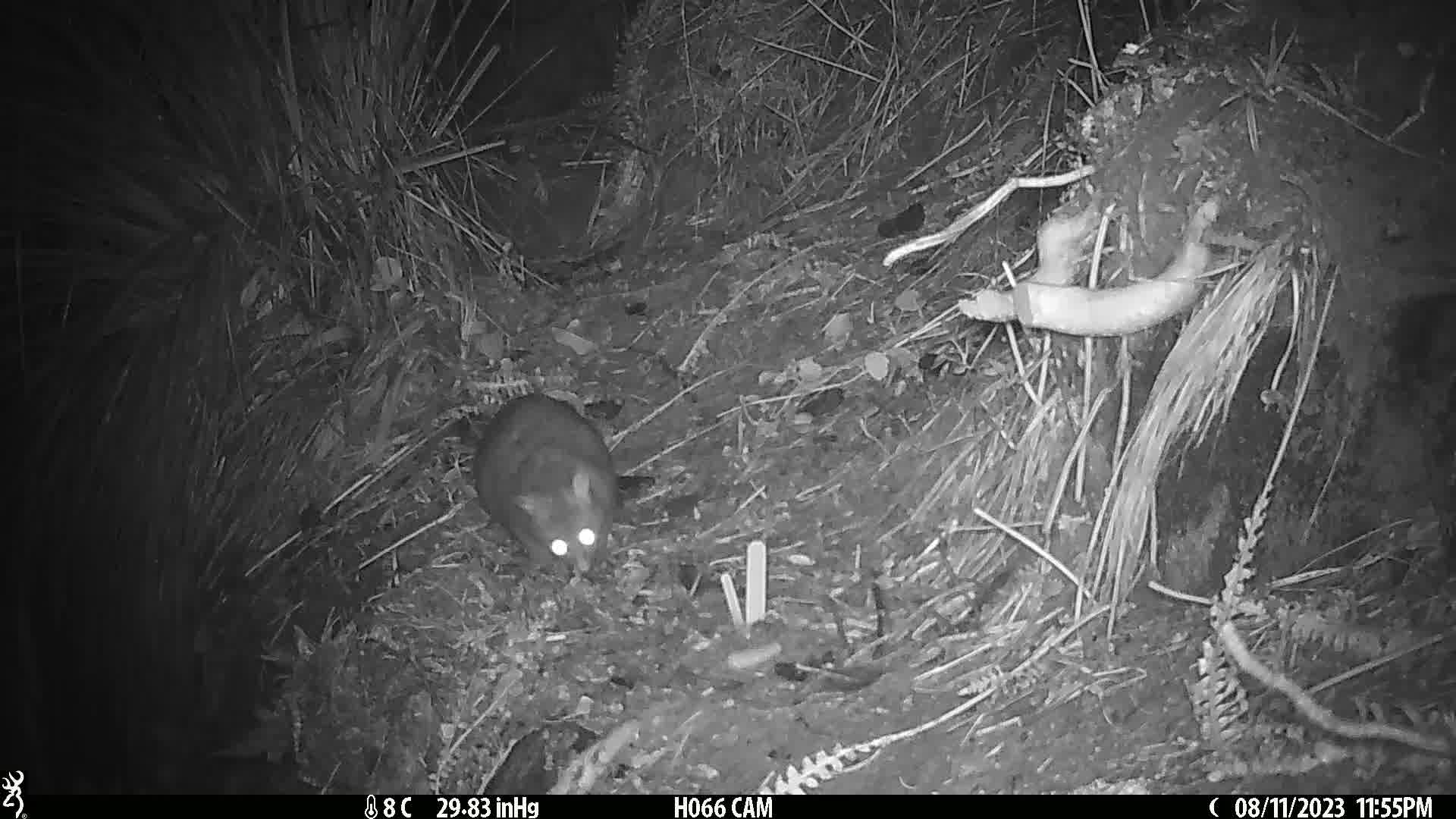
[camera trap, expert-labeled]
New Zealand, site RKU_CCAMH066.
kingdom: Animalia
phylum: Chordata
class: Mammalia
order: Diprotodontia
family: Phalangeridae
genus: Trichosurus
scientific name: Trichosurus vulpecula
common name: common brushtail possum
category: possum